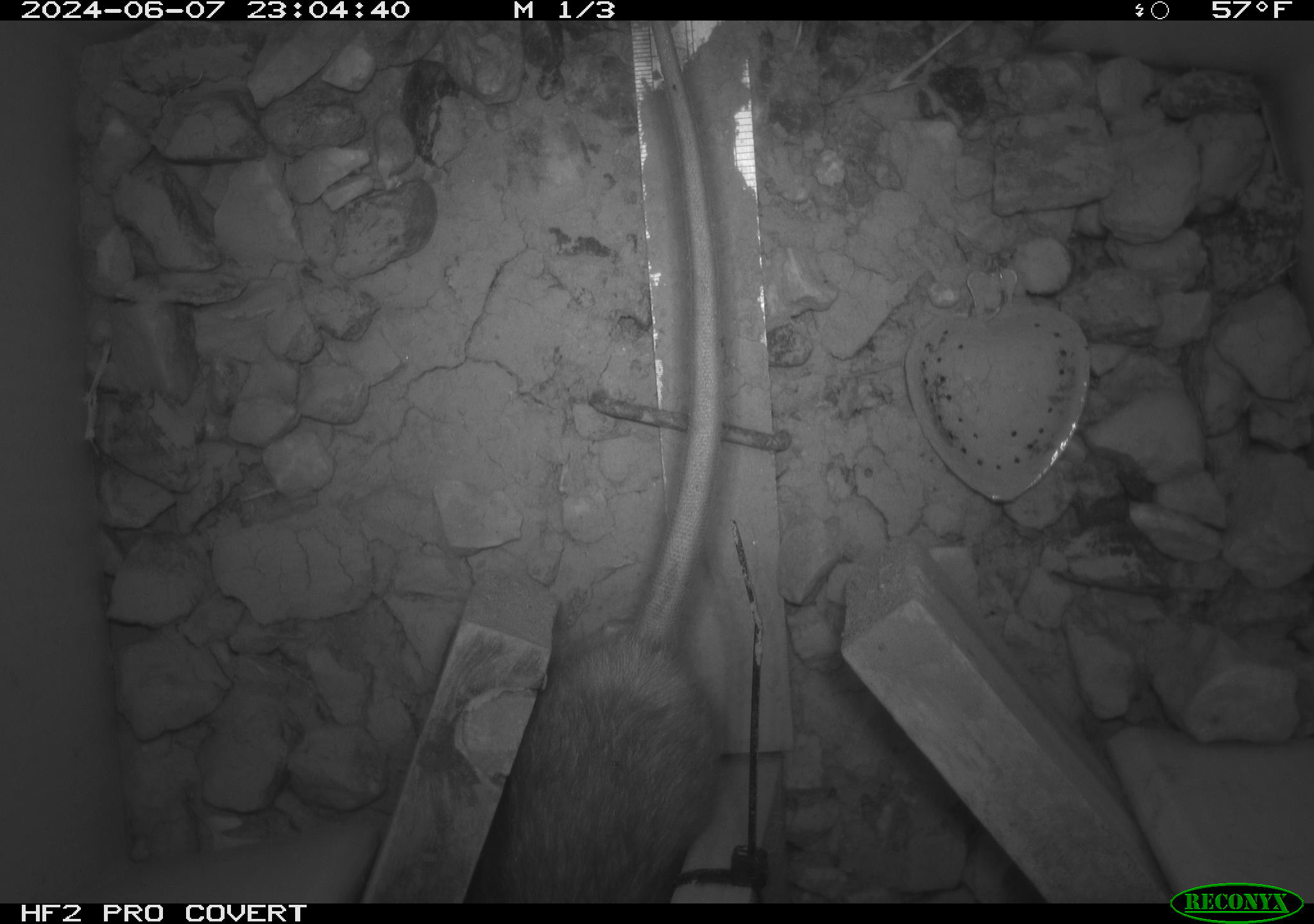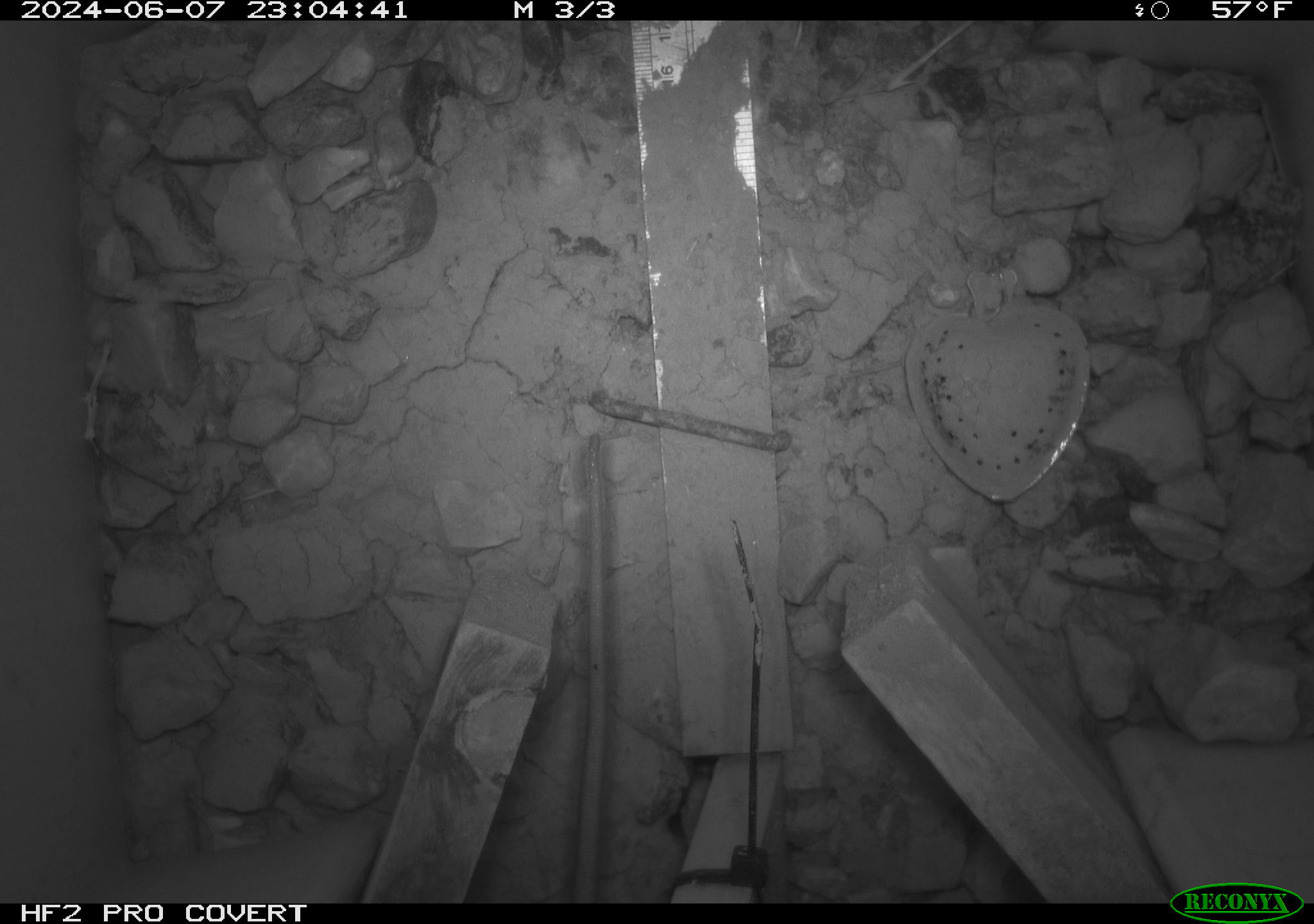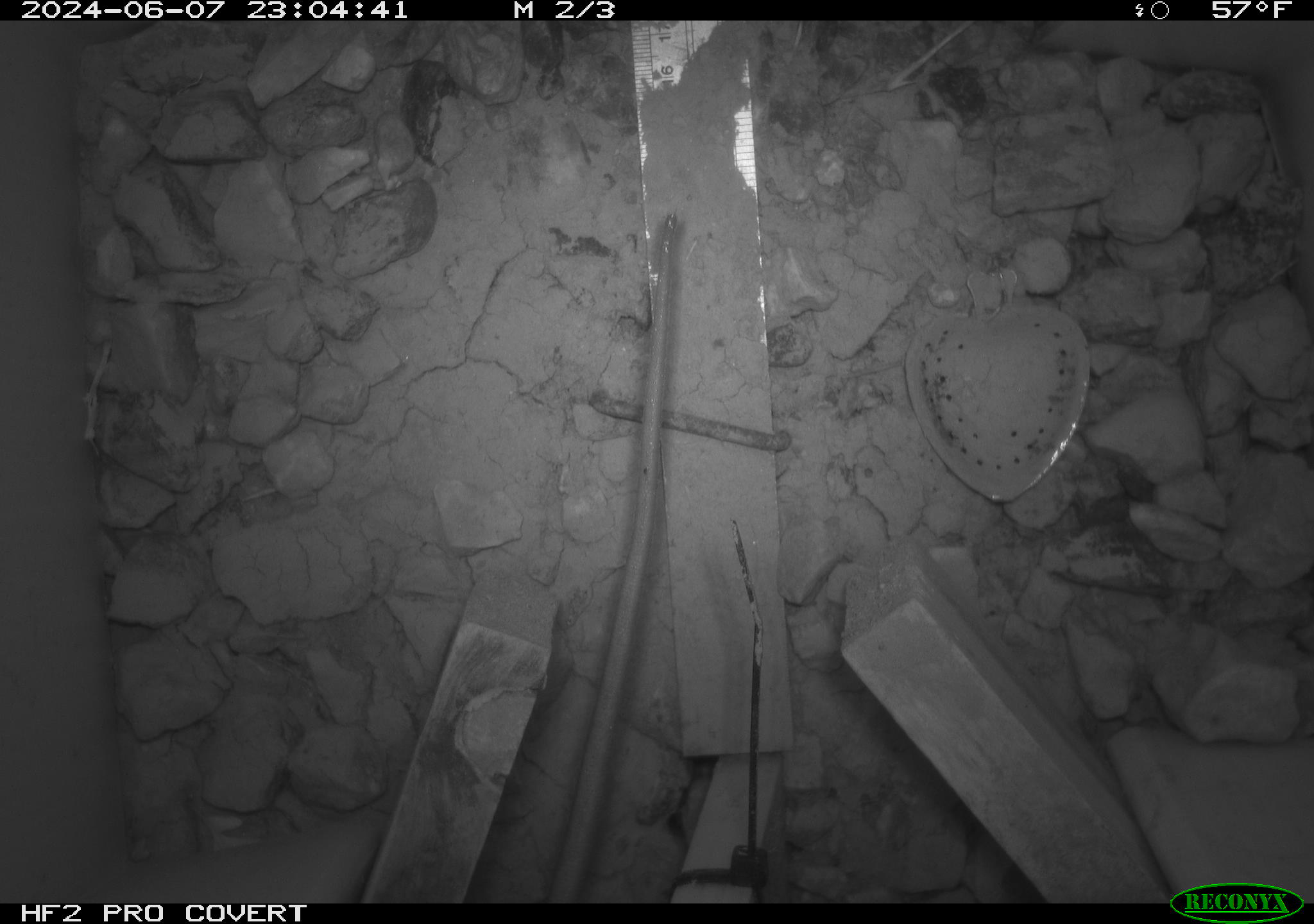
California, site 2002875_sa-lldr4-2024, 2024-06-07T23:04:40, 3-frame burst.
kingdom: Animalia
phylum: Chordata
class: Mammalia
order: Rodentia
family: Muridae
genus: Rattus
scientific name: Rattus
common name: rat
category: rattus species